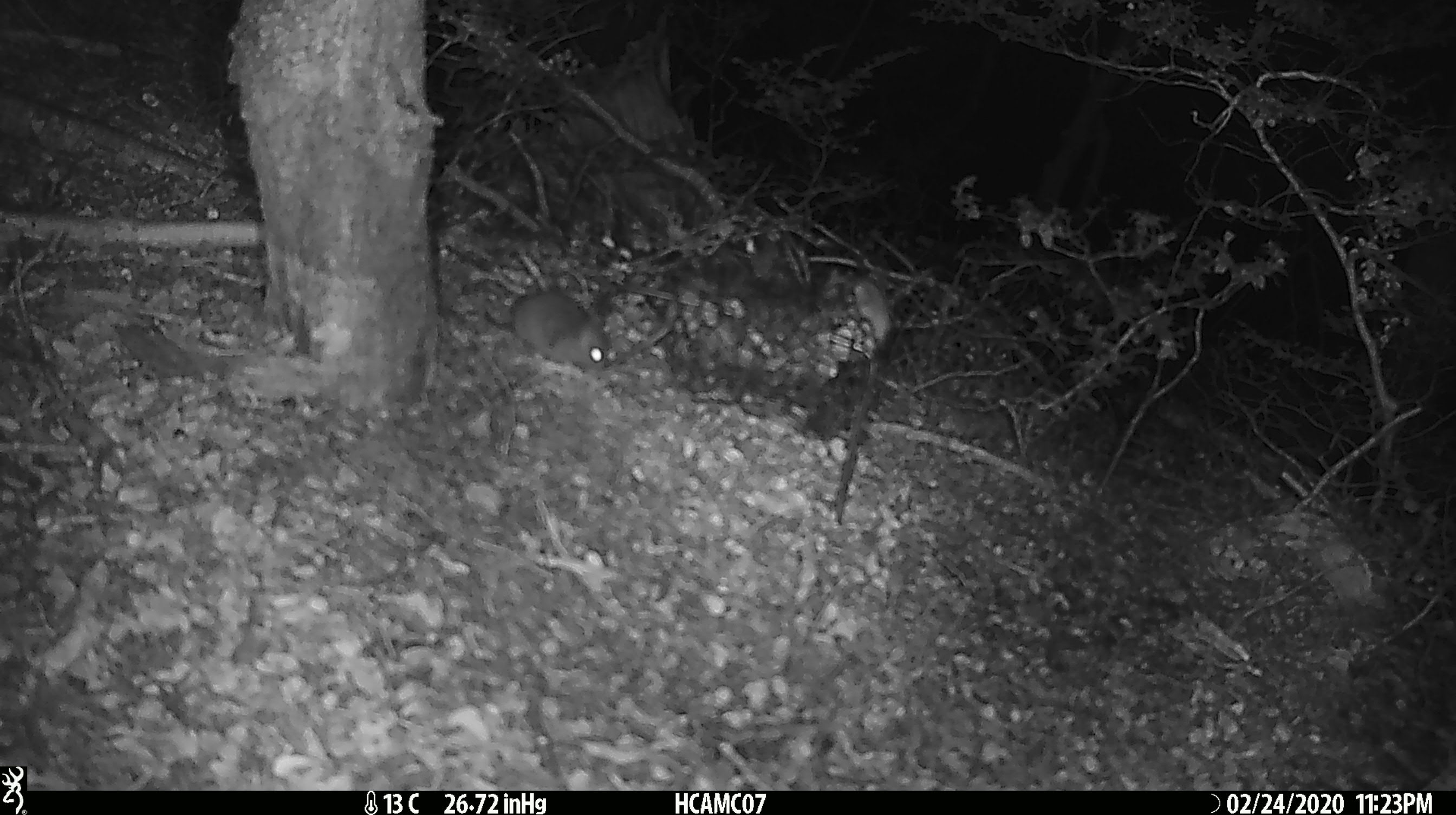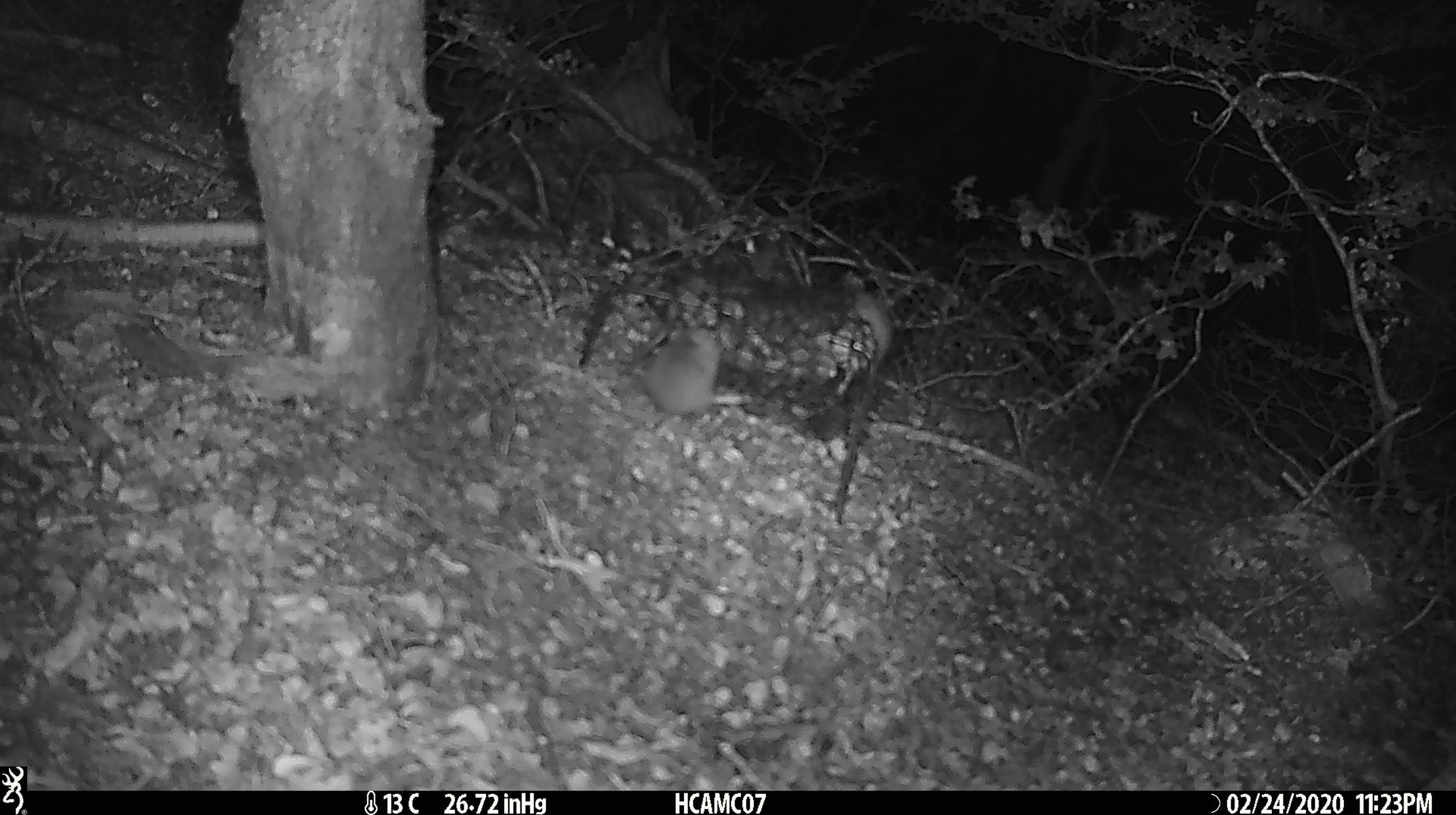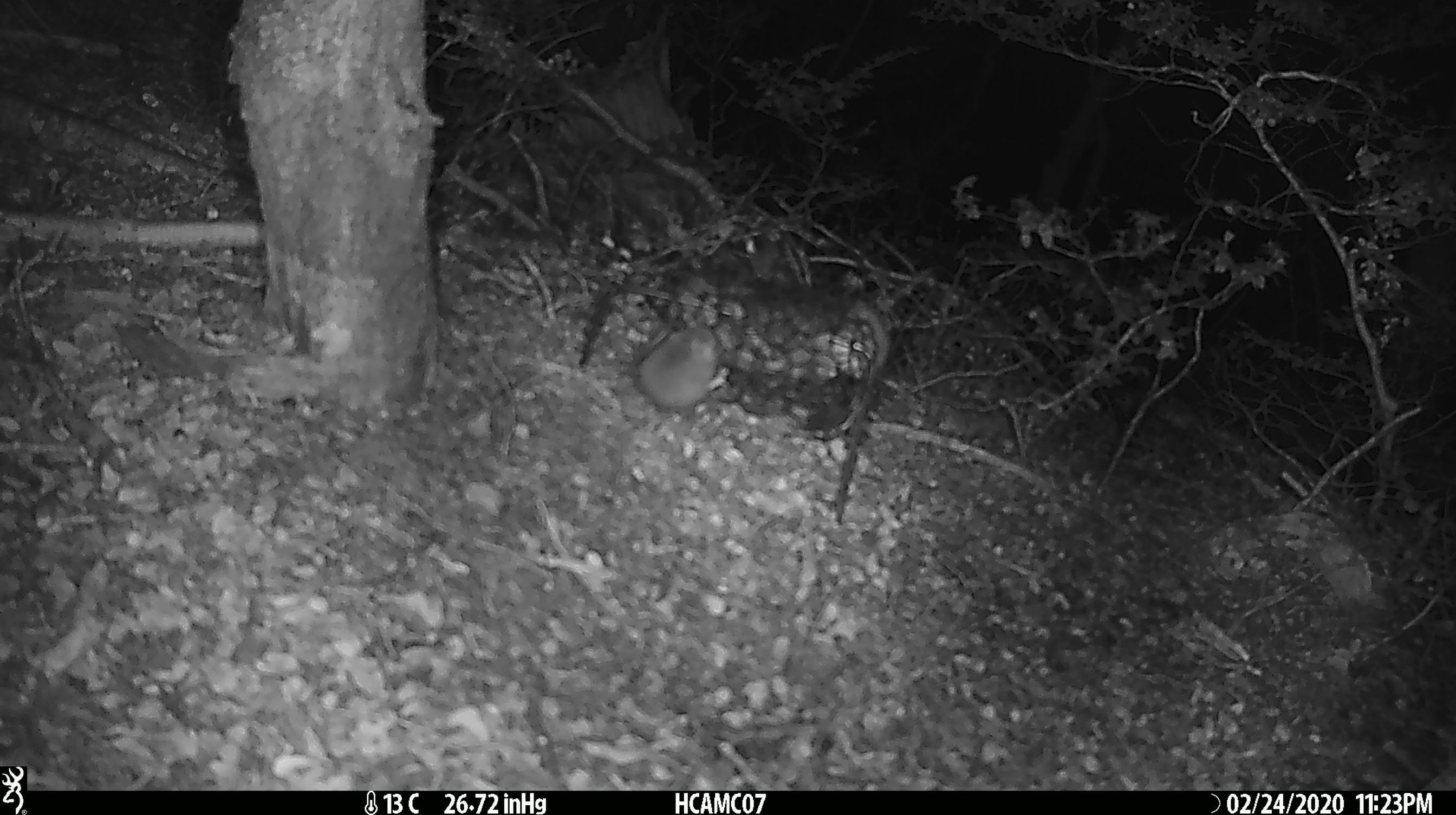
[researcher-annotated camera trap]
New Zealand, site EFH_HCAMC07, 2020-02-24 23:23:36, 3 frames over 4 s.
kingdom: Animalia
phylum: Chordata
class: Mammalia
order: Rodentia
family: Muridae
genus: Mus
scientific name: Mus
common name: mouse